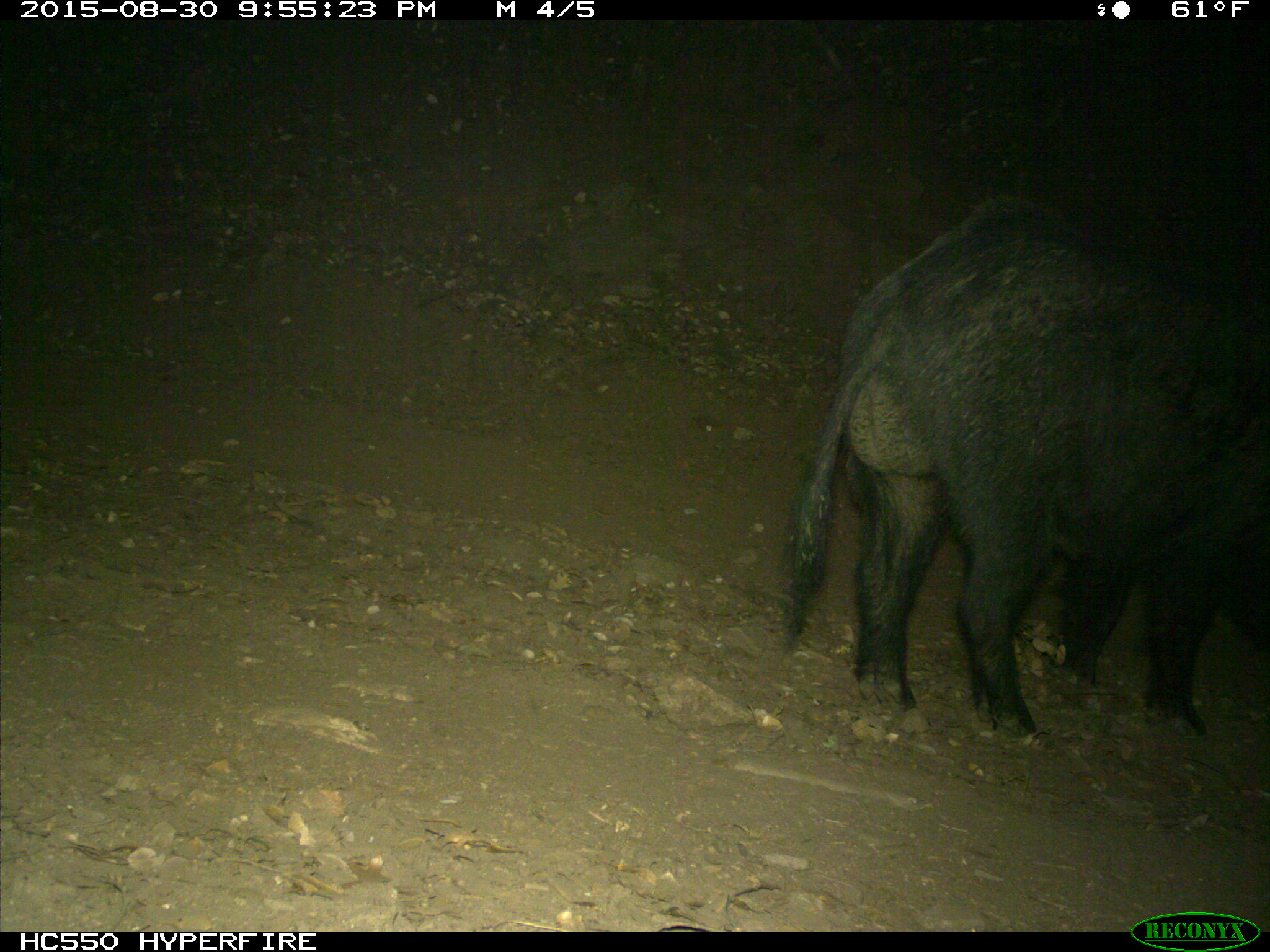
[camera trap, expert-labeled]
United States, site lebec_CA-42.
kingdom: Animalia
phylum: Chordata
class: Mammalia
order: Artiodactyla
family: Suidae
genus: Sus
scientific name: Sus scrofa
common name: wild boar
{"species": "Sus scrofa (wild boar)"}